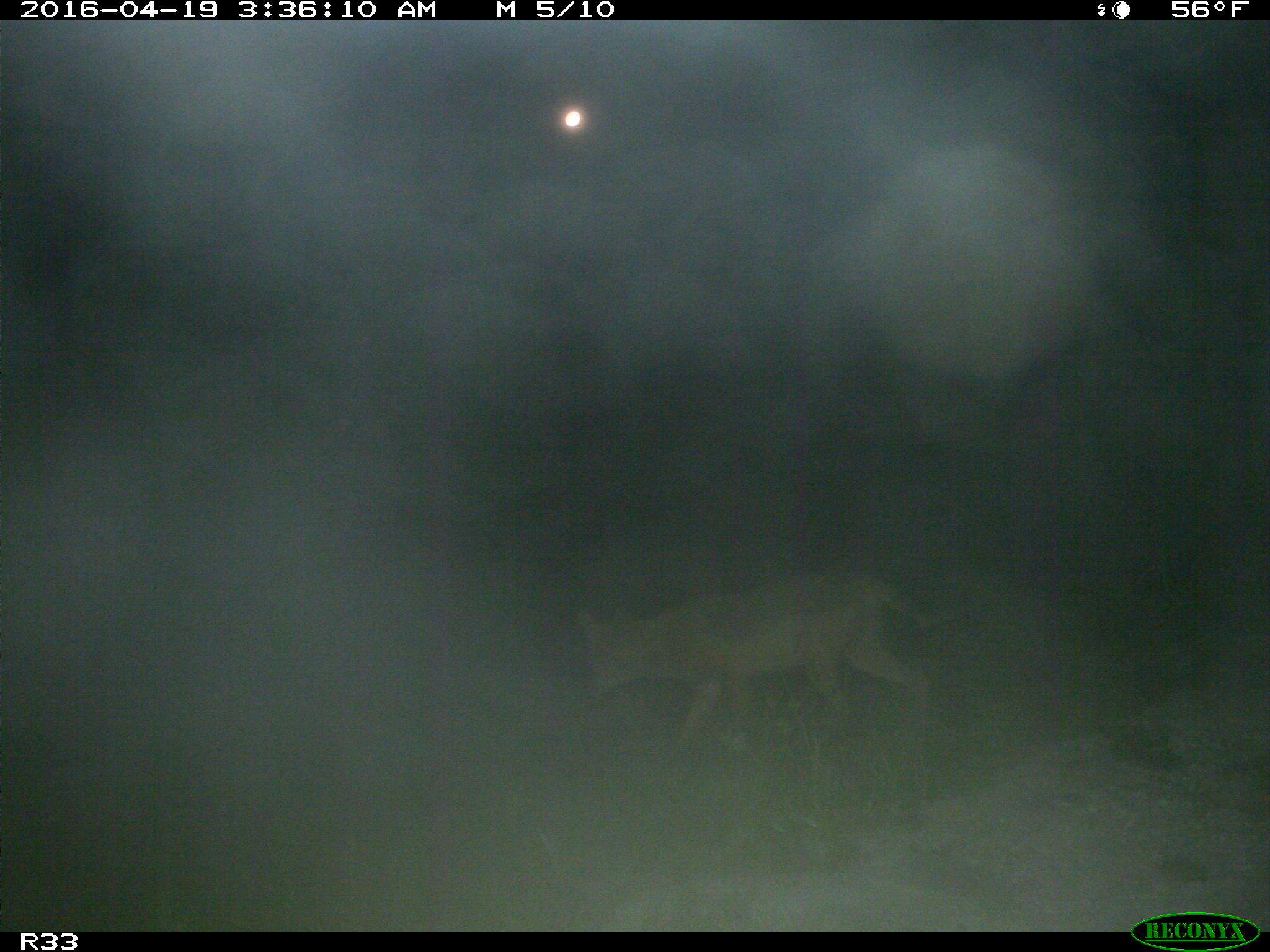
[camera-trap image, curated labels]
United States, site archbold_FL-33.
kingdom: Animalia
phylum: Chordata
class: Mammalia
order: Carnivora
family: Canidae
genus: Canis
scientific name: Canis latrans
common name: coyote